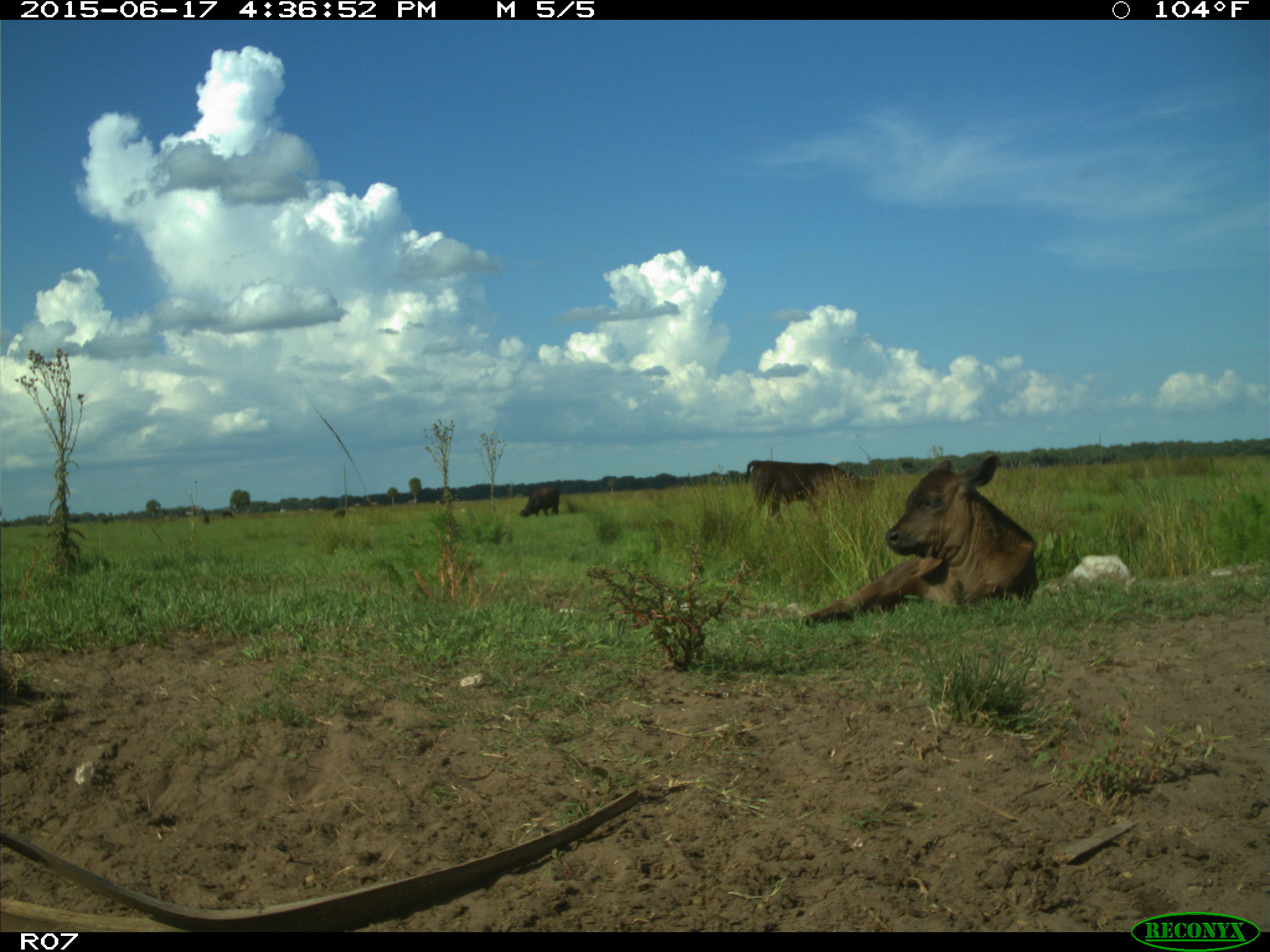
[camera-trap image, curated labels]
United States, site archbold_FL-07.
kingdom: Animalia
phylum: Chordata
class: Mammalia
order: Artiodactyla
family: Bovidae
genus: Bos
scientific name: Bos taurus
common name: domestic cow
Bos taurus (domestic cow).